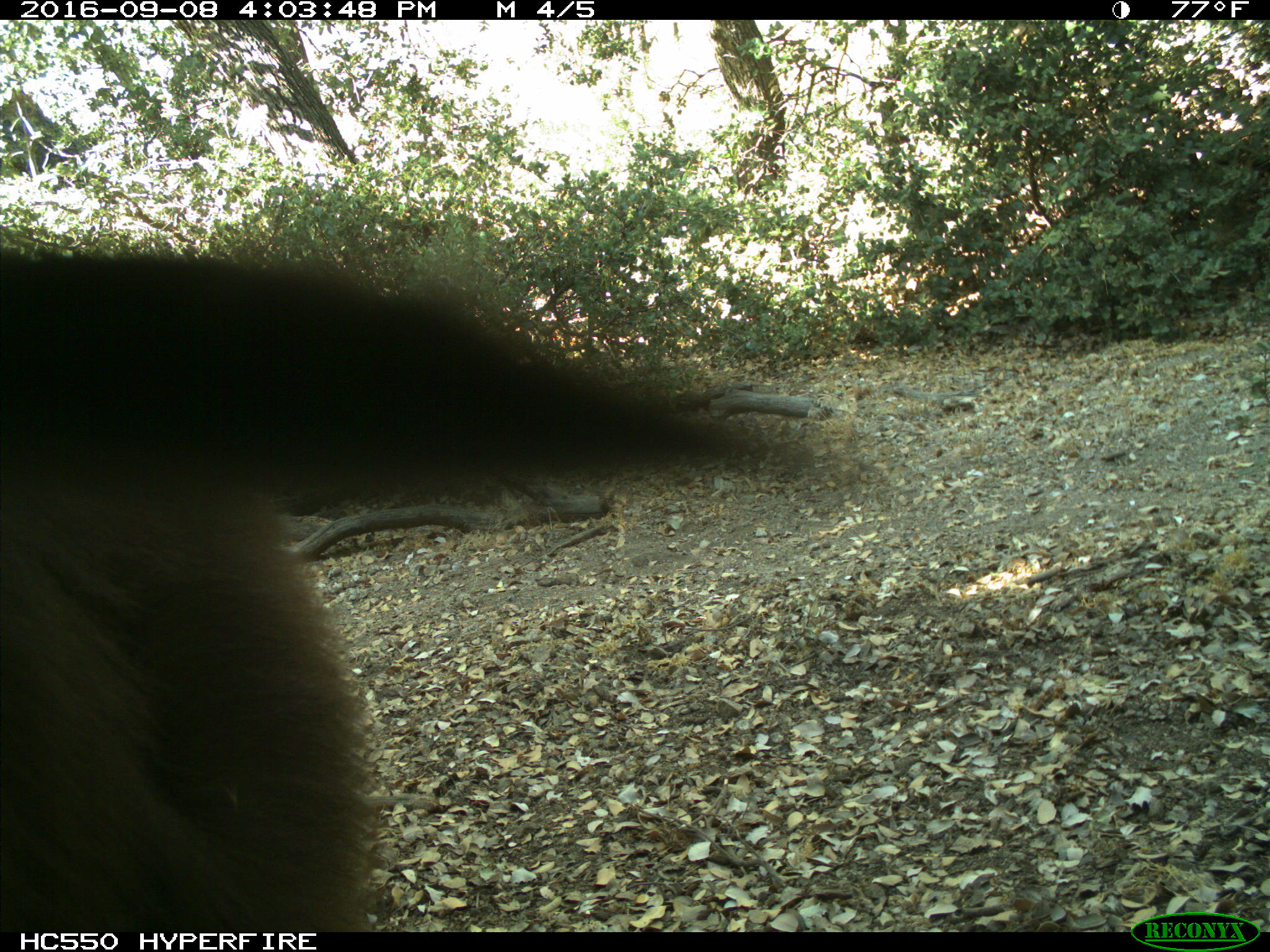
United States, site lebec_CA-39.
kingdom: Animalia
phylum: Chordata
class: Mammalia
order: Carnivora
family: Ursidae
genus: Ursus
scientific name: Ursus americanus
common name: american black bear